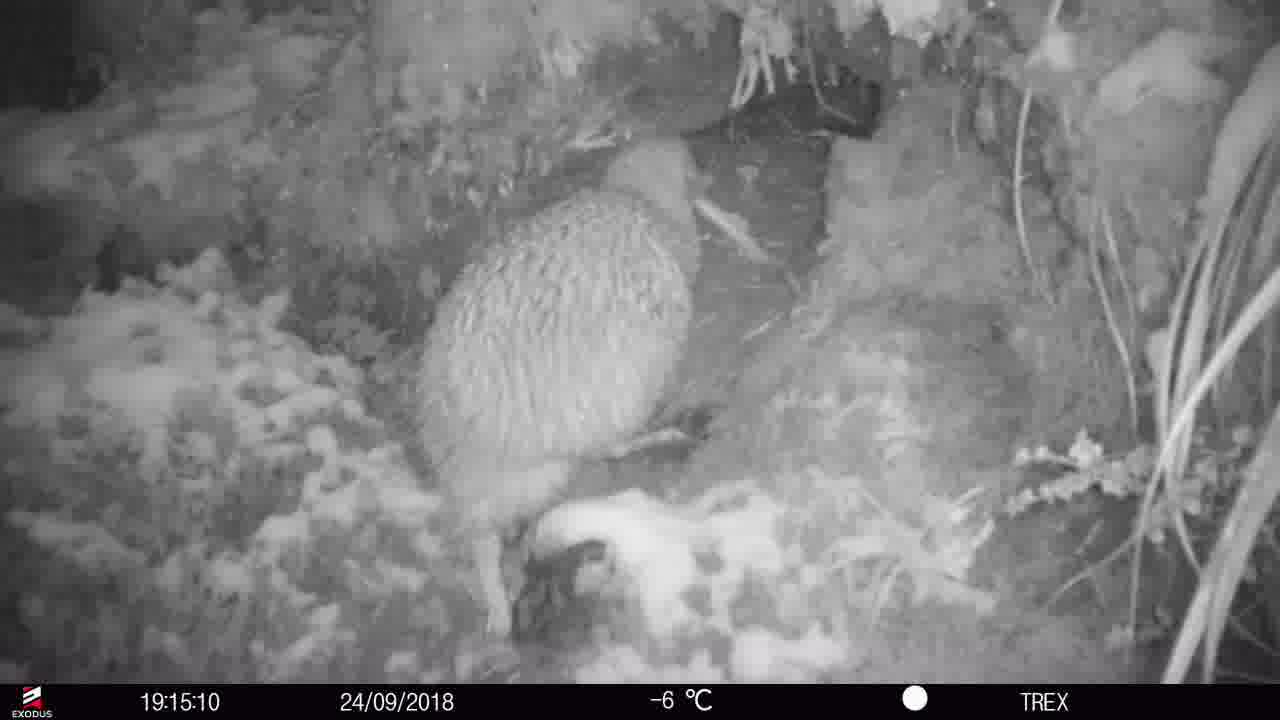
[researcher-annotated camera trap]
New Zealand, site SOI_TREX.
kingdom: Animalia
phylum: Chordata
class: Aves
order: Apterygiformes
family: Apterygidae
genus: Apteryx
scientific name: Apteryx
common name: kiwi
Kiwi (Apteryx).